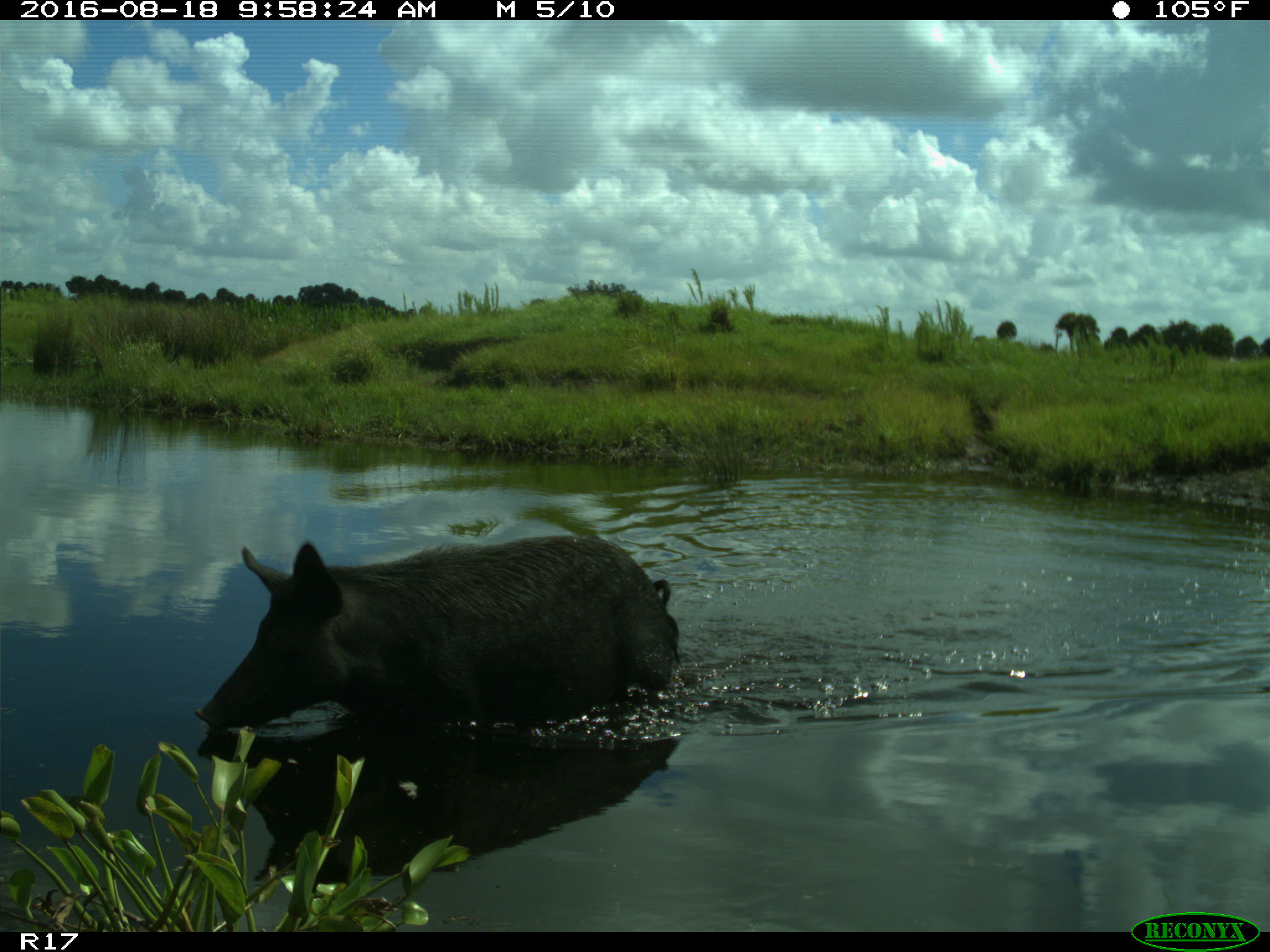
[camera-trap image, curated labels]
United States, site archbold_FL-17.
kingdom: Animalia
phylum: Chordata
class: Mammalia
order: Artiodactyla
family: Suidae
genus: Sus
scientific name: Sus scrofa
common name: wild boar